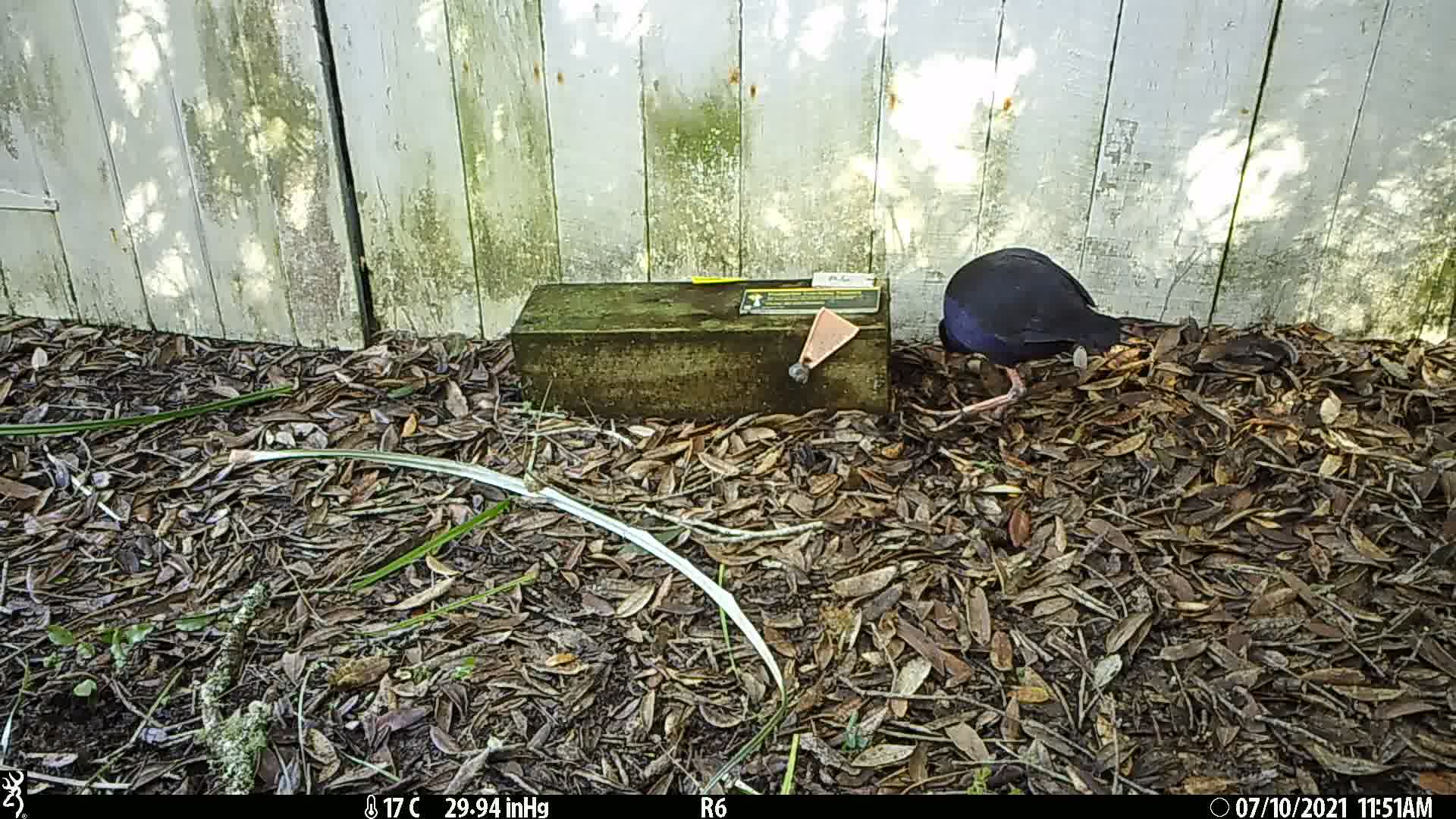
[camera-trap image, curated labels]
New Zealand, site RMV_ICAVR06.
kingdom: Animalia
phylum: Chordata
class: Aves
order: Gruiformes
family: Rallidae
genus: Porphyrio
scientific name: Porphyrio melanotus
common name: australasian swamphen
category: pukeko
Pukeko (australasian swamphen) (Porphyrio melanotus).